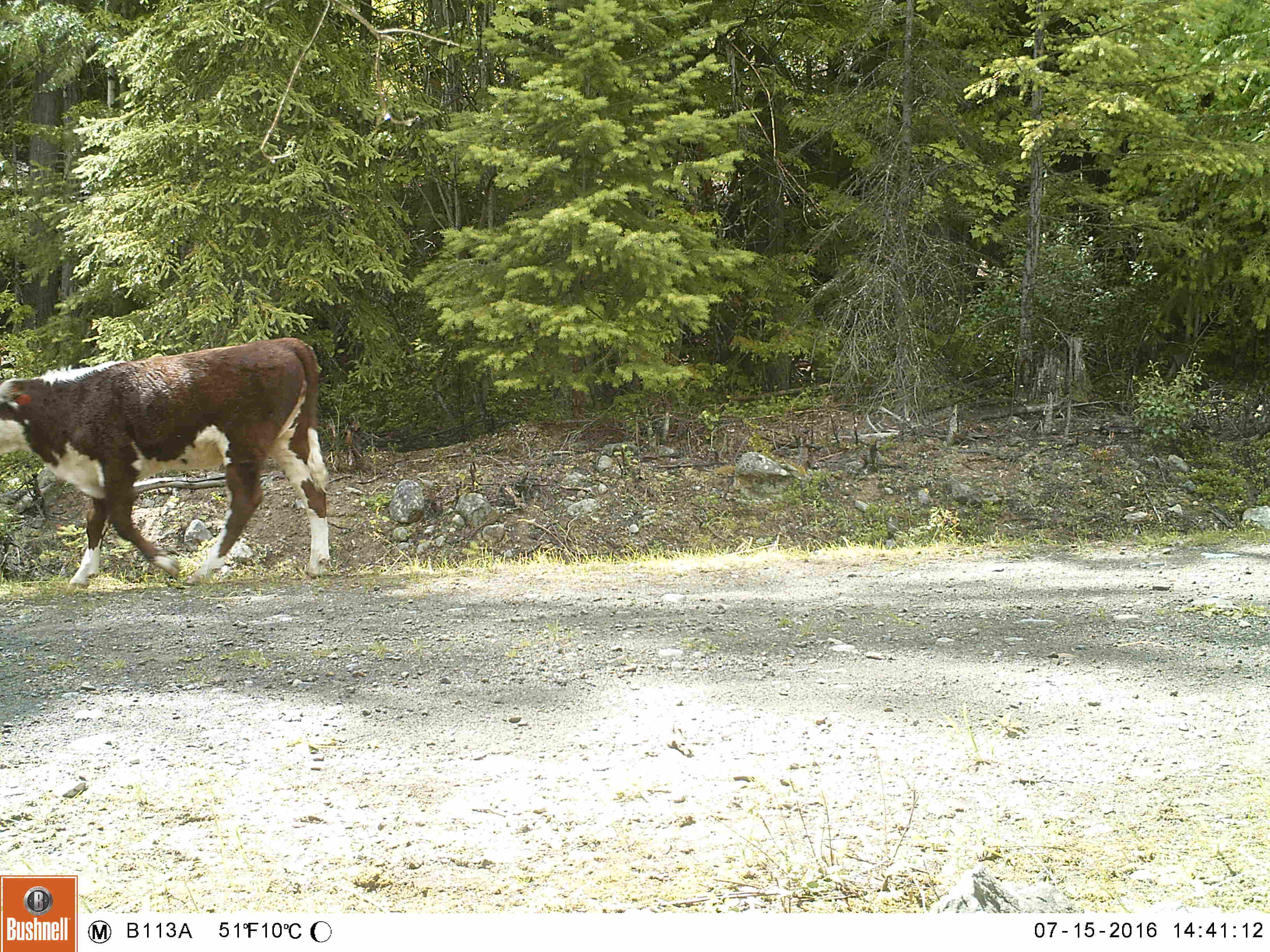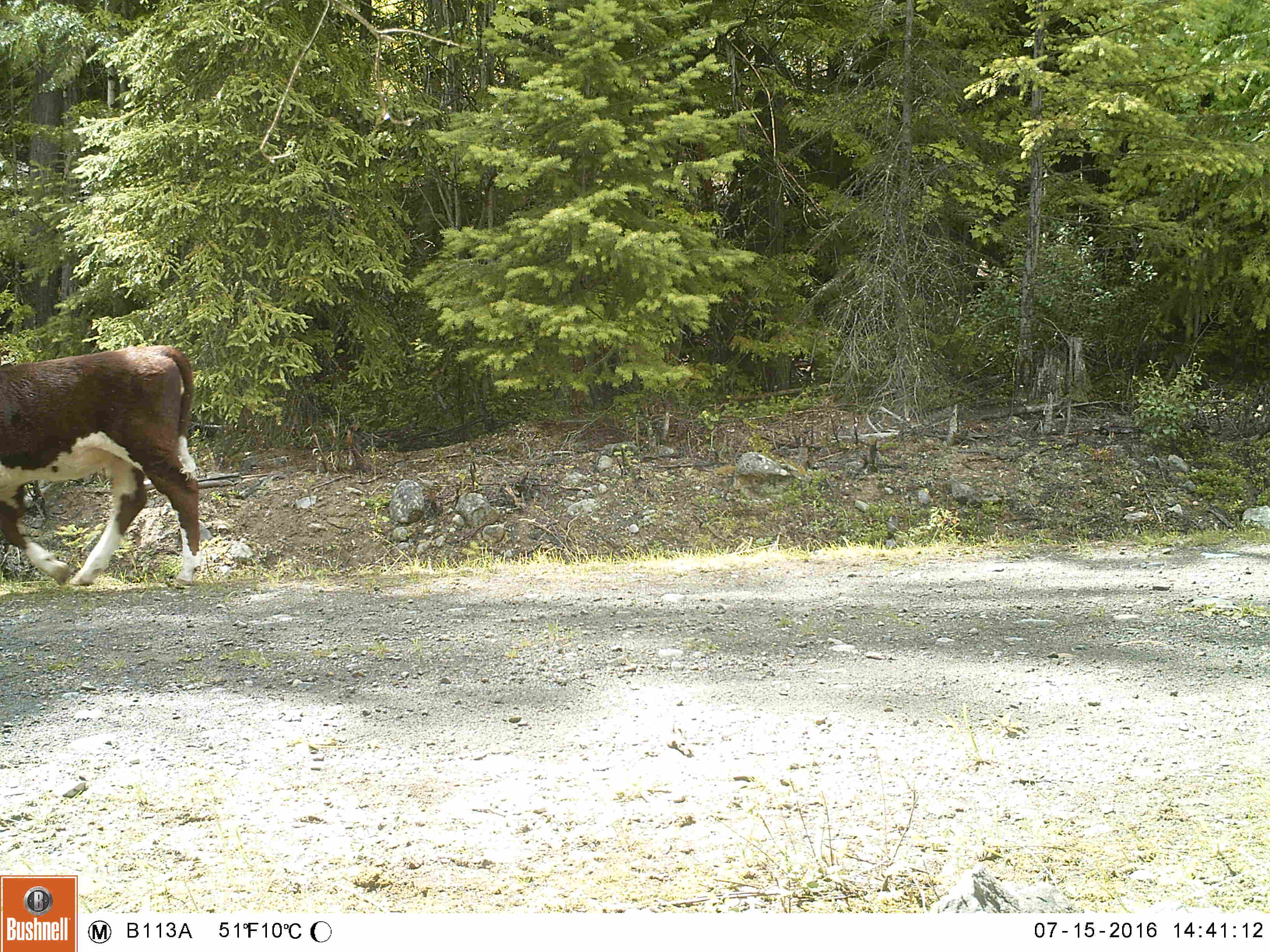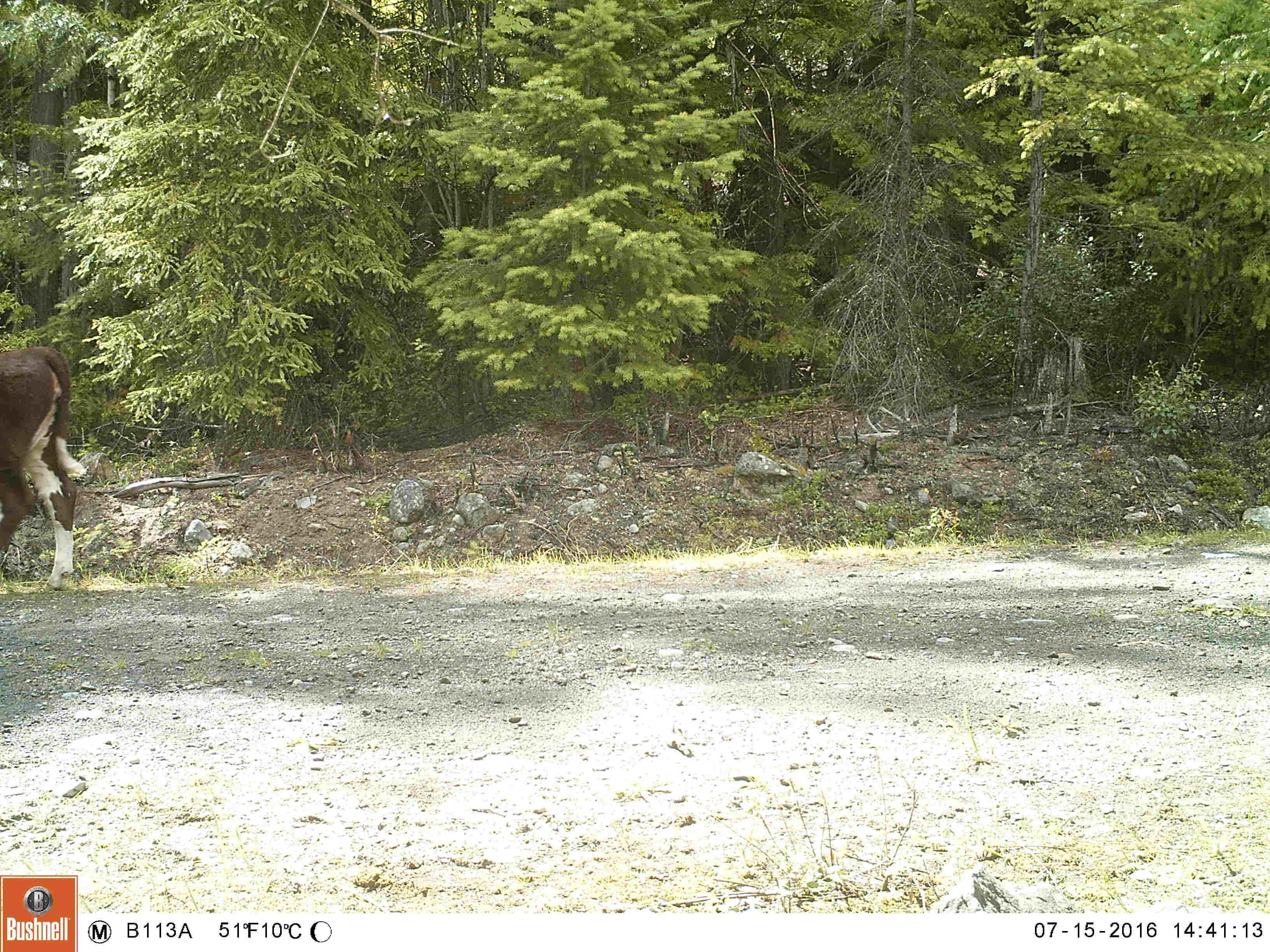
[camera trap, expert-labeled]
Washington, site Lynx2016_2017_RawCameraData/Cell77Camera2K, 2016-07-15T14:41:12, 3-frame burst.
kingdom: Animalia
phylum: Chordata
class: Mammalia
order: Artiodactyla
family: Bovidae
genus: Bos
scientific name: Bos taurus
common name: domestic cattle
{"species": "domestic cattle (Bos taurus)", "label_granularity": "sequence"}